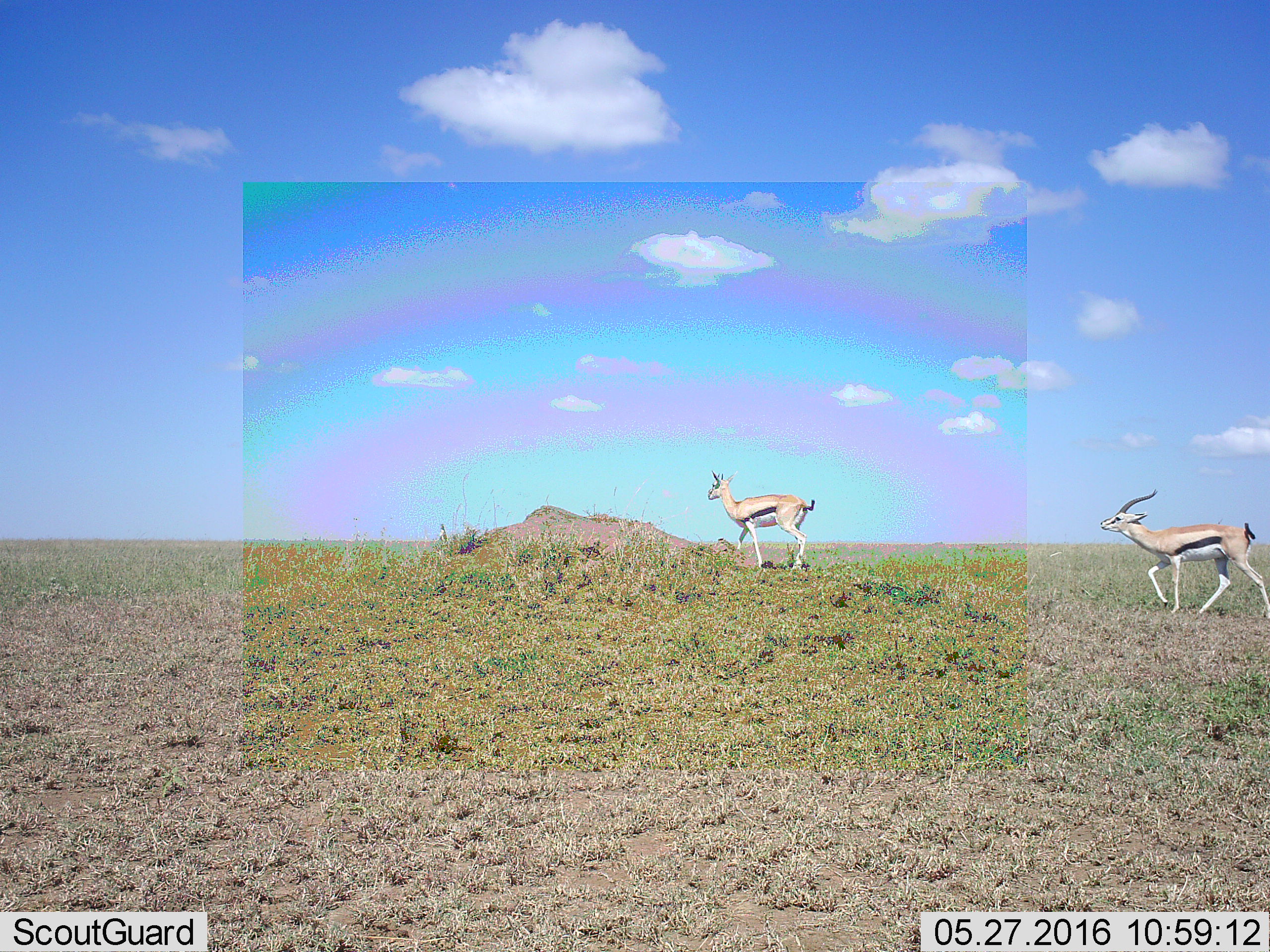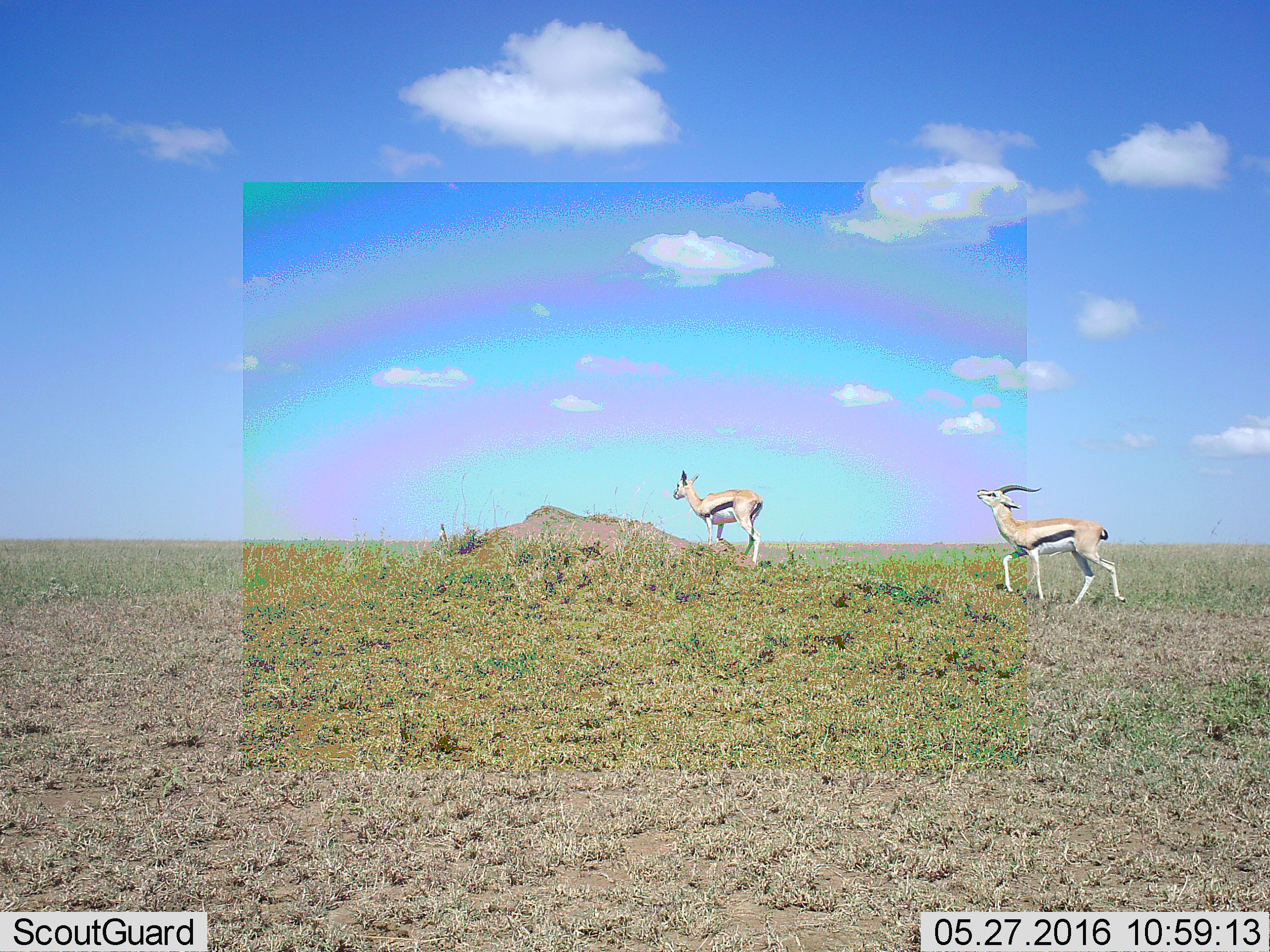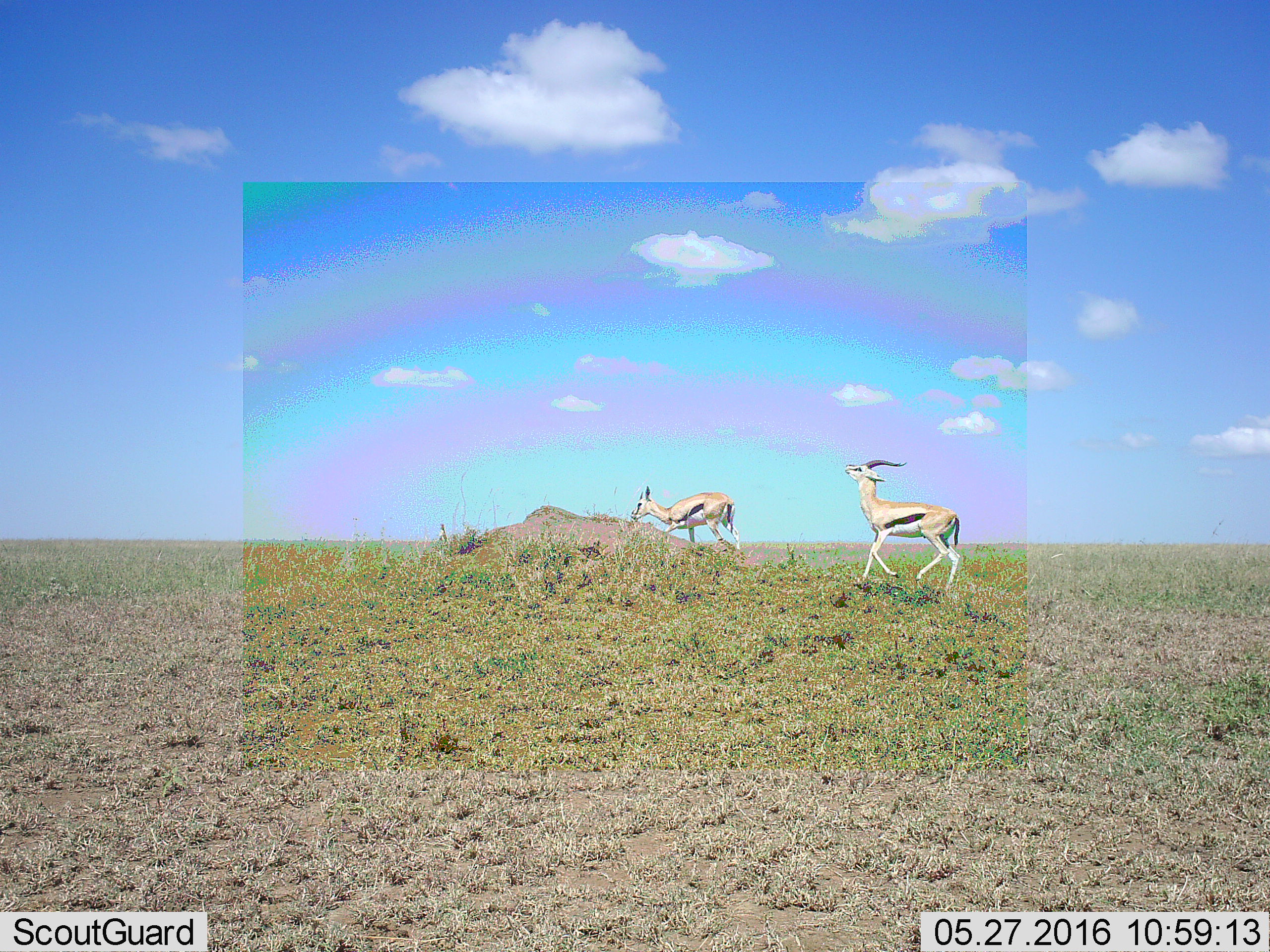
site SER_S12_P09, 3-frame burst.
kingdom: Animalia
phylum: Chordata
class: Mammalia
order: Artiodactyla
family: Bovidae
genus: Eudorcas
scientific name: Eudorcas thomsonii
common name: thomson's gazelle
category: gazellethomsons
Gazellethomsons (thomson's gazelle) (Eudorcas thomsonii), count 2. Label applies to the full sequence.